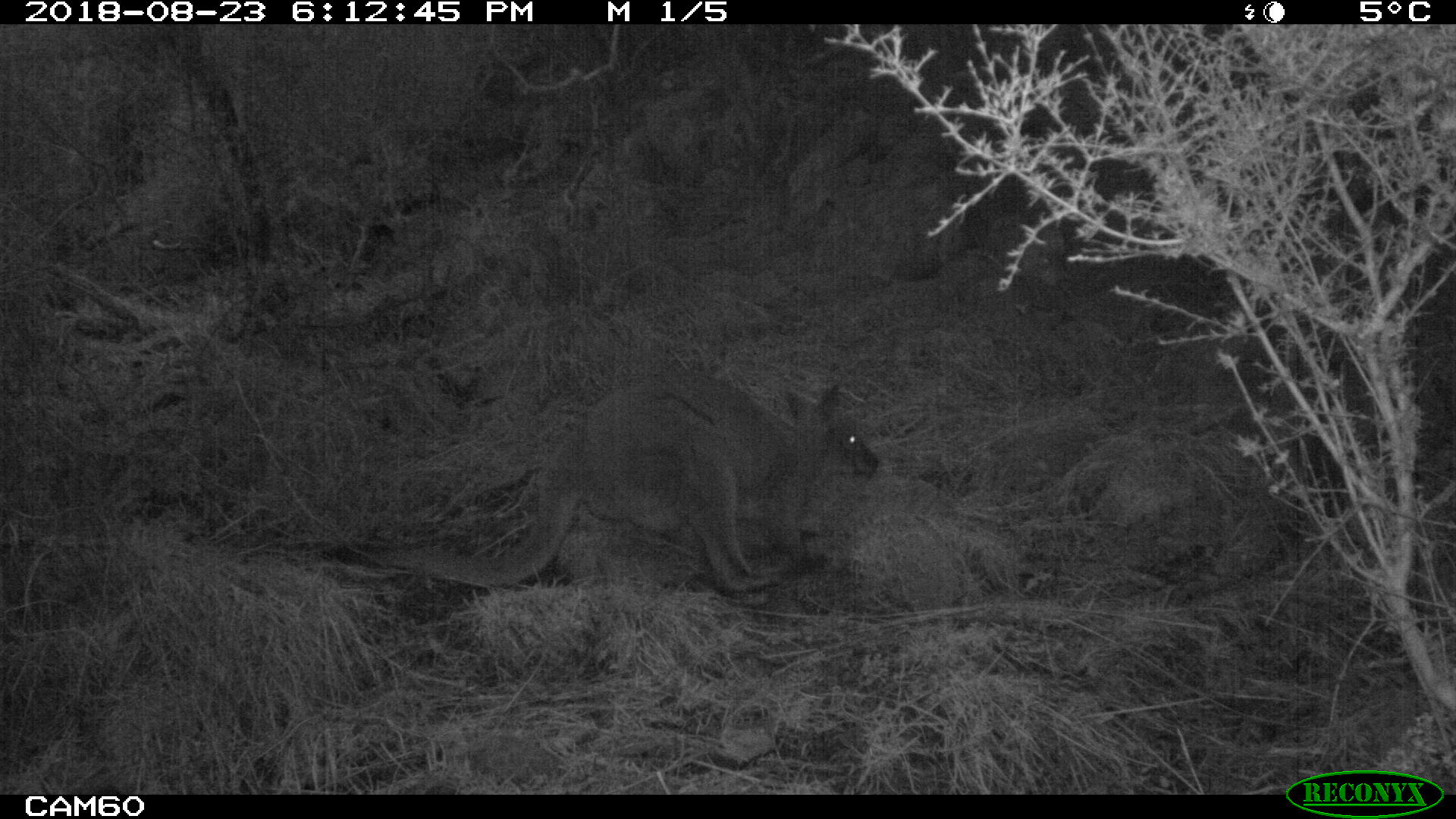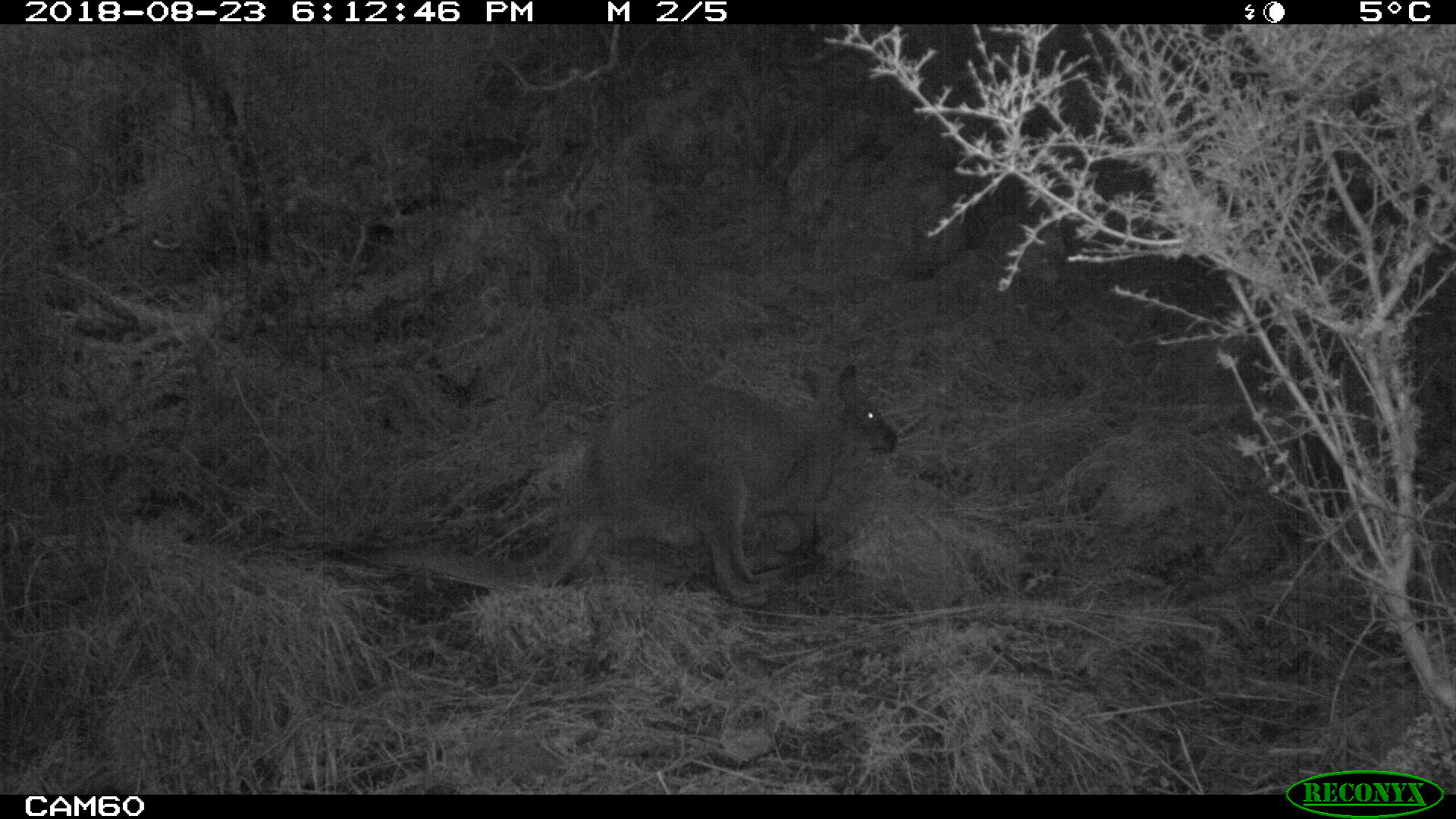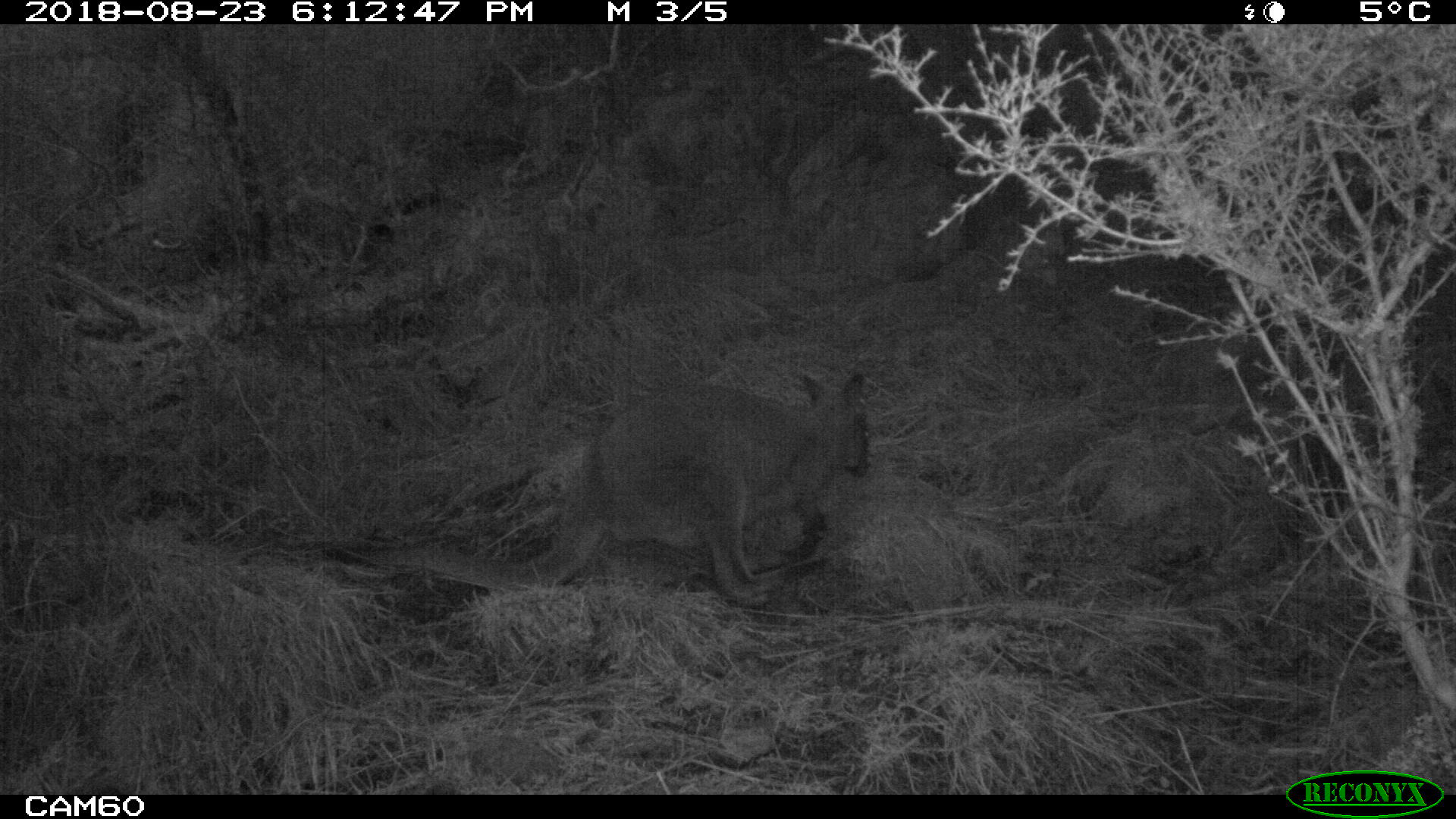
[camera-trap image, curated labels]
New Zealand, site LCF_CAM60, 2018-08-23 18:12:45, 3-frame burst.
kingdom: Animalia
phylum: Chordata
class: Mammalia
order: Diprotodontia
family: Macropodidae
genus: Notamacropus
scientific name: Notamacropus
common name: wallaby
Wallaby (Notamacropus).